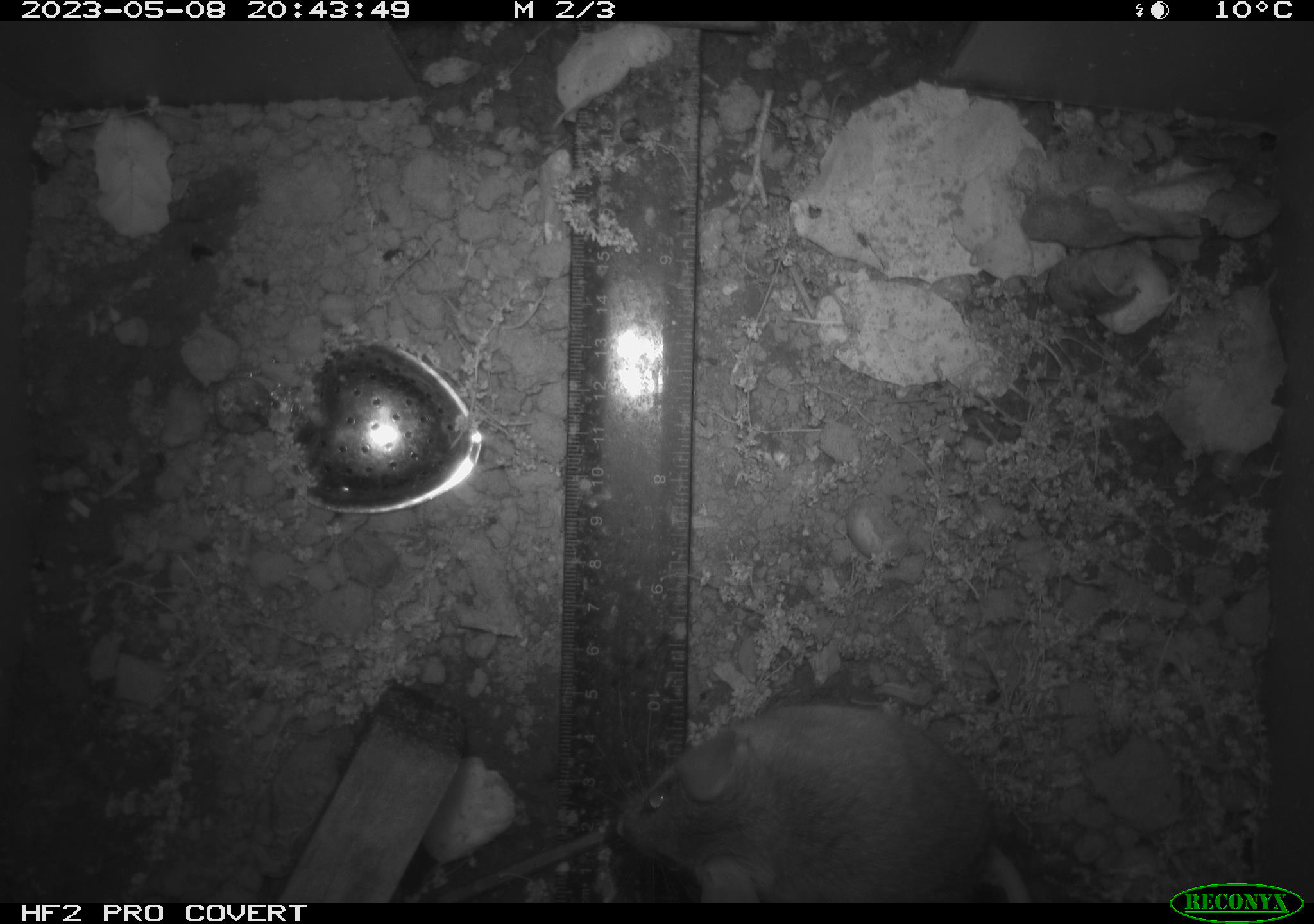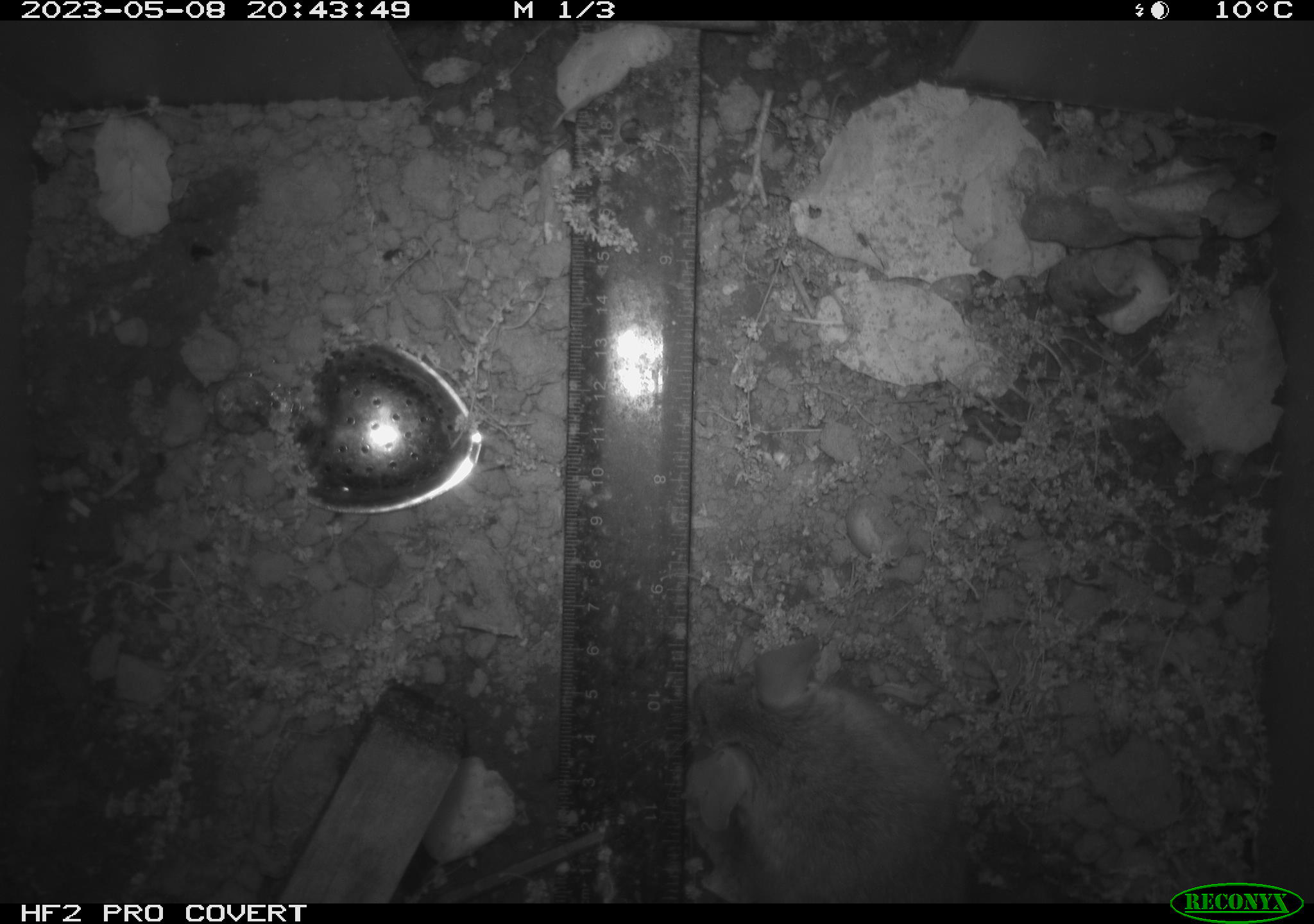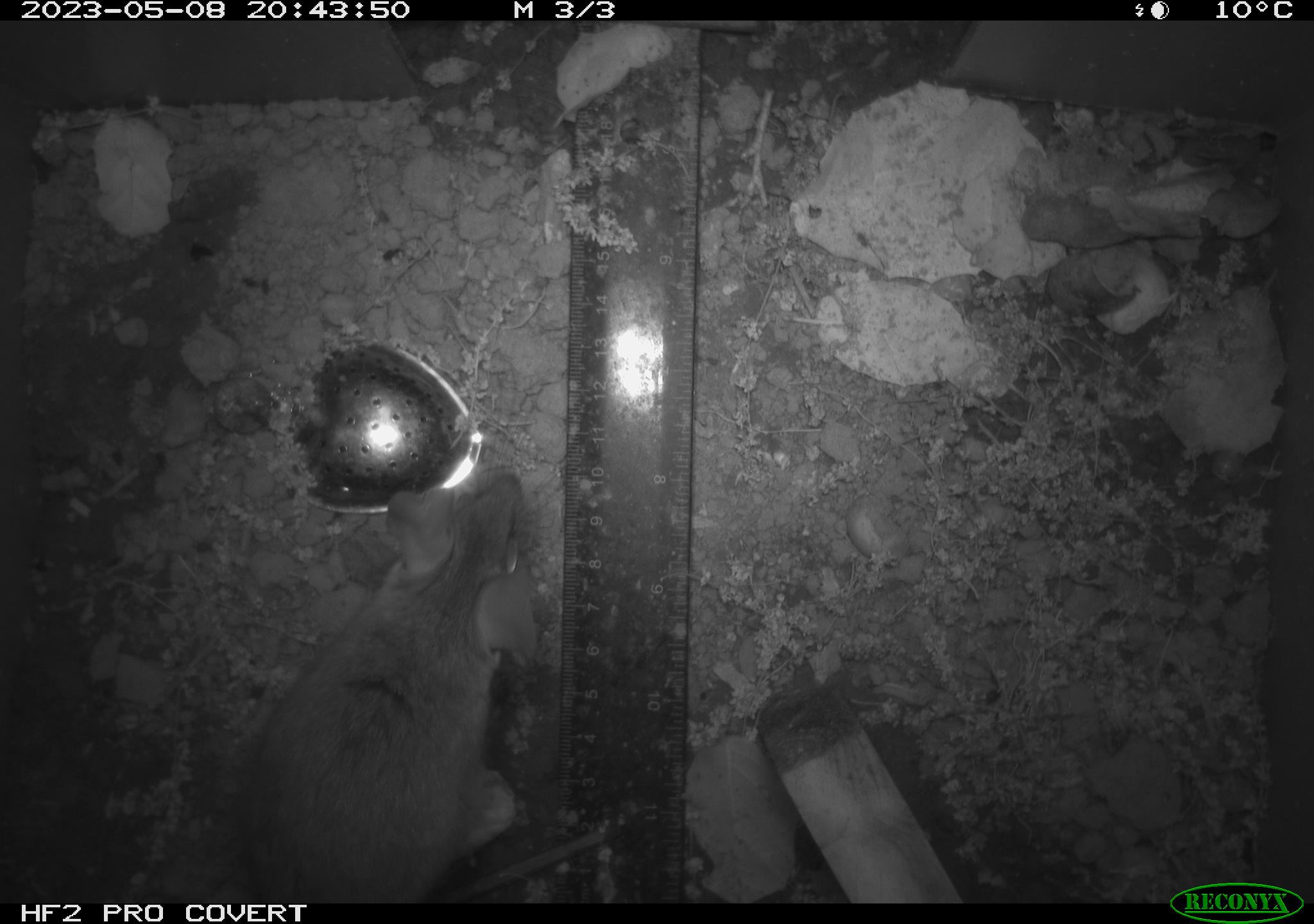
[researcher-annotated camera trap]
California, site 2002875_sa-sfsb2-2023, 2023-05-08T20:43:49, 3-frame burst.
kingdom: Animalia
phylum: Chordata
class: Mammalia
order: Rodentia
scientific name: Rodentia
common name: mouse species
Mouse species (Rodentia).